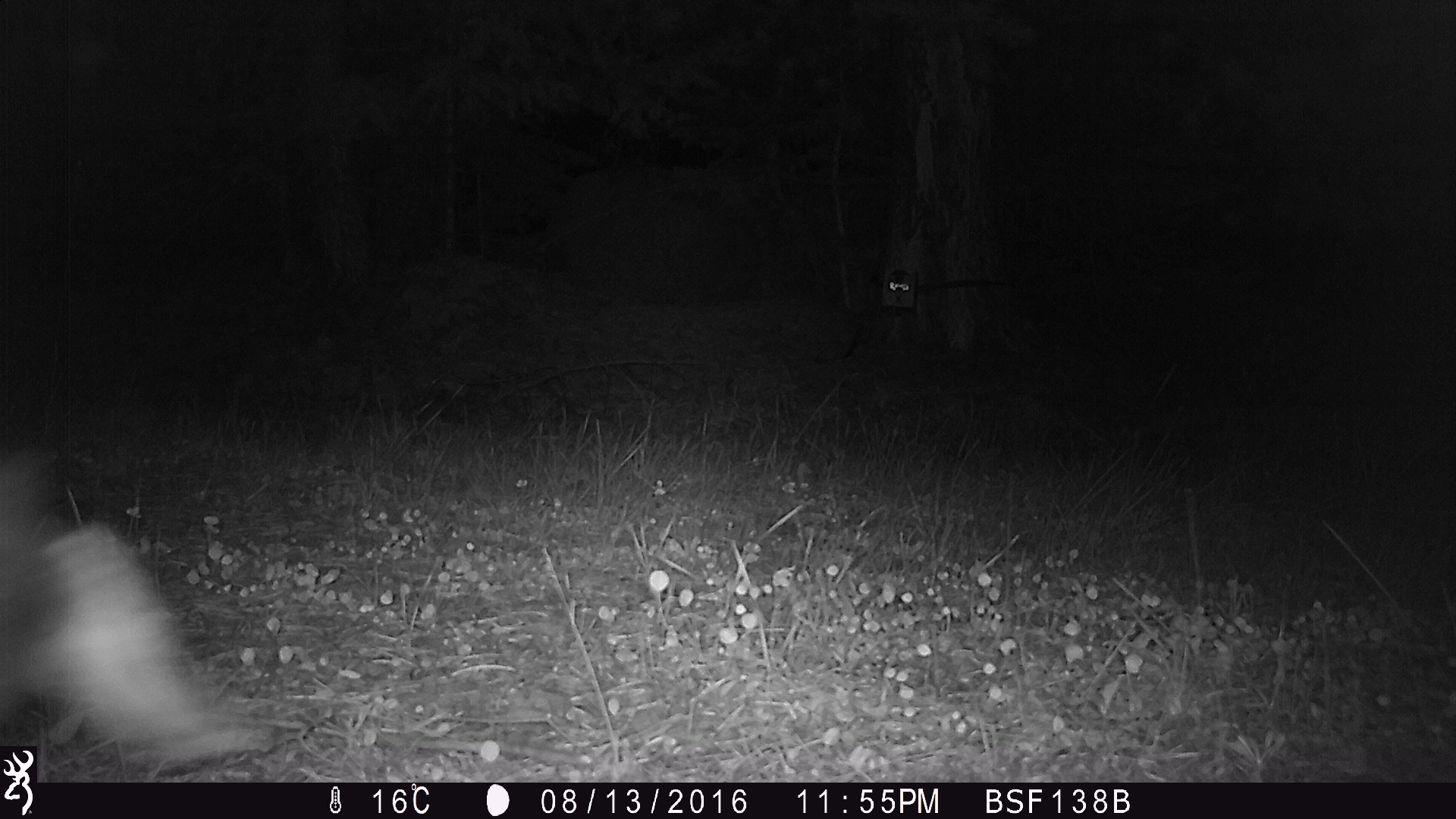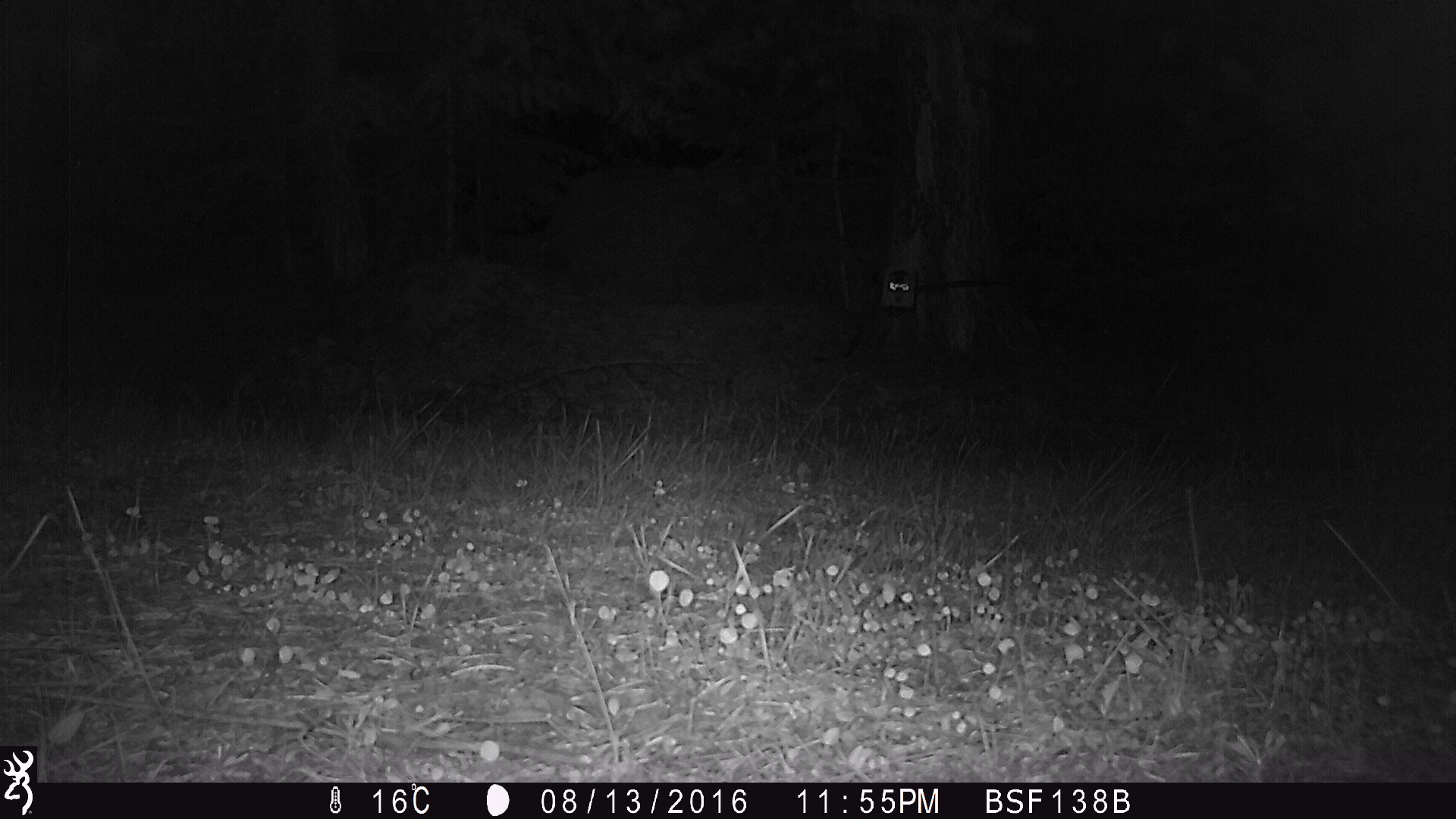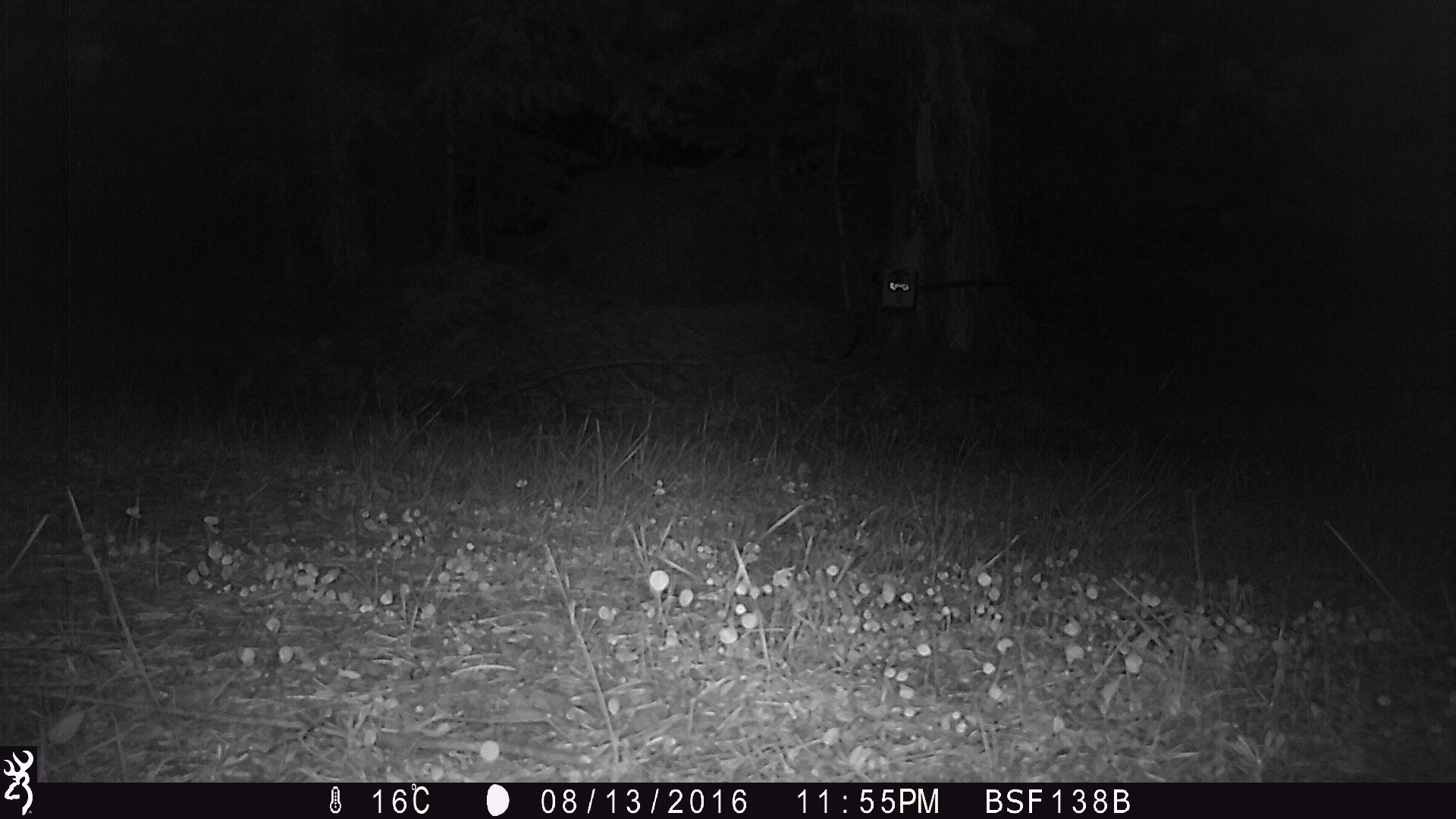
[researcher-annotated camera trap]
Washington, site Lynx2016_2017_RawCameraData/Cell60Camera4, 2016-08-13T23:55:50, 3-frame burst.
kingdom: Animalia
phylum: Chordata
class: Mammalia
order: Lagomorpha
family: Leporidae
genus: Lepus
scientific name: Lepus americanus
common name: snowshoe hare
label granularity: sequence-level